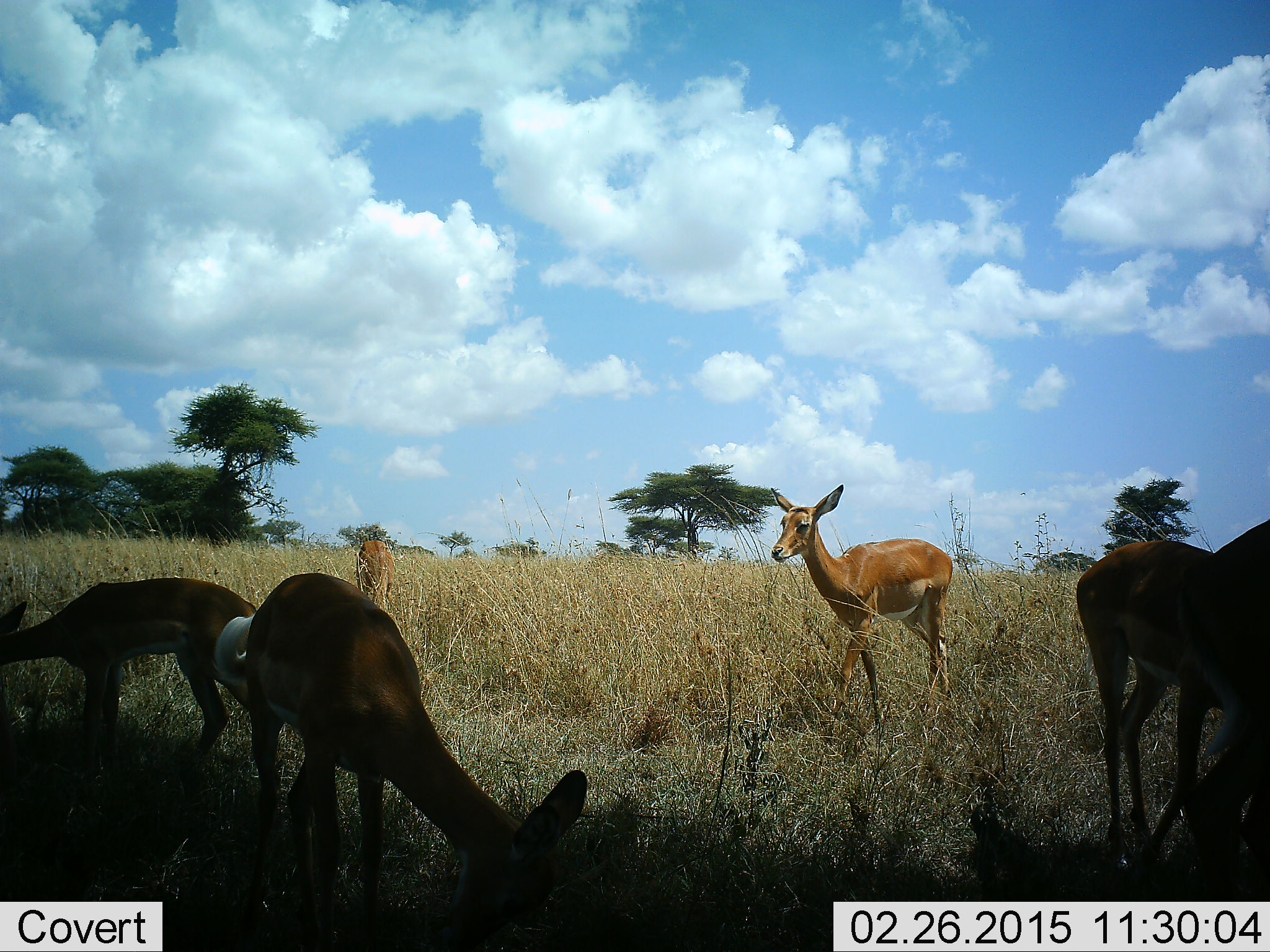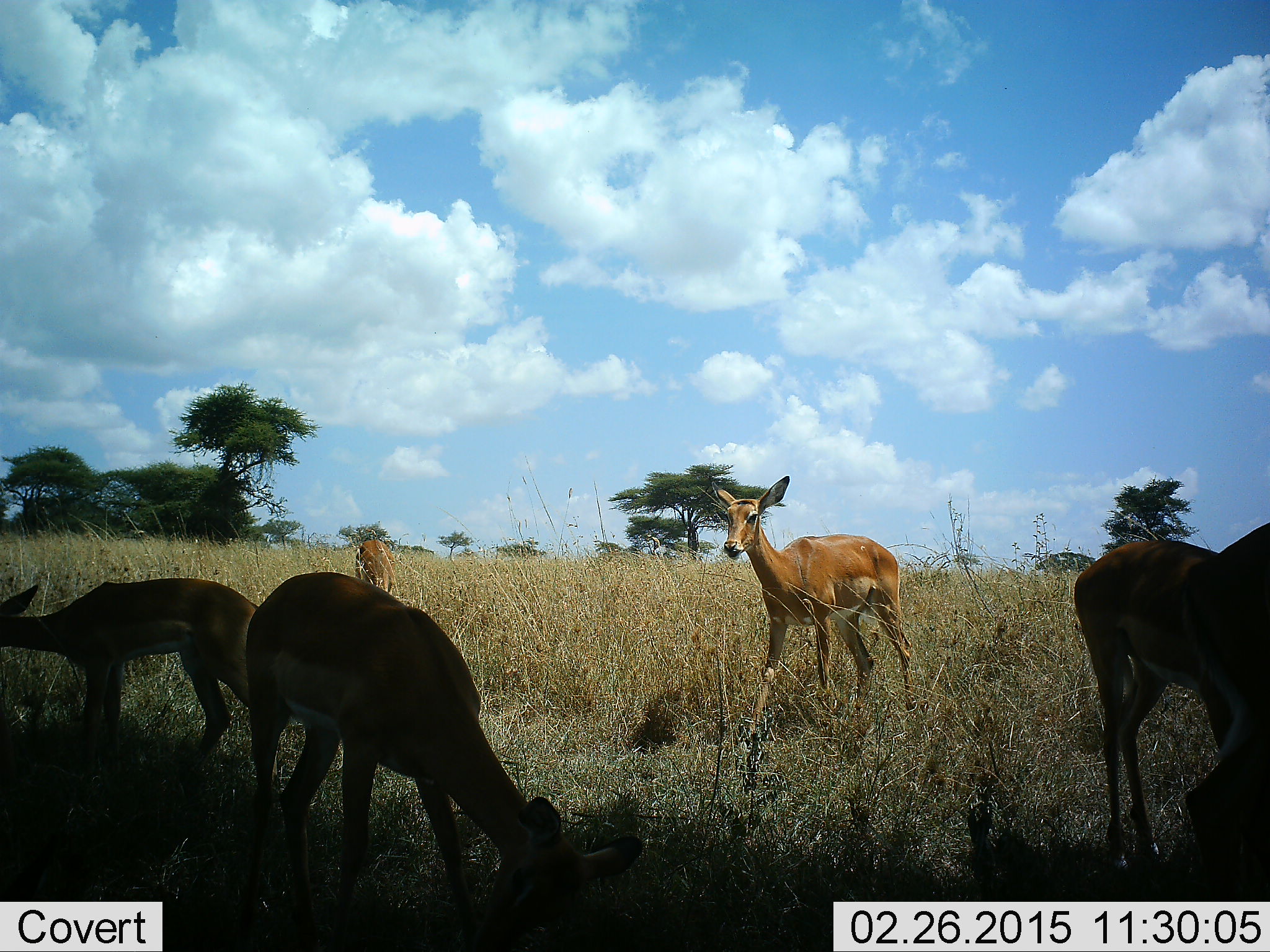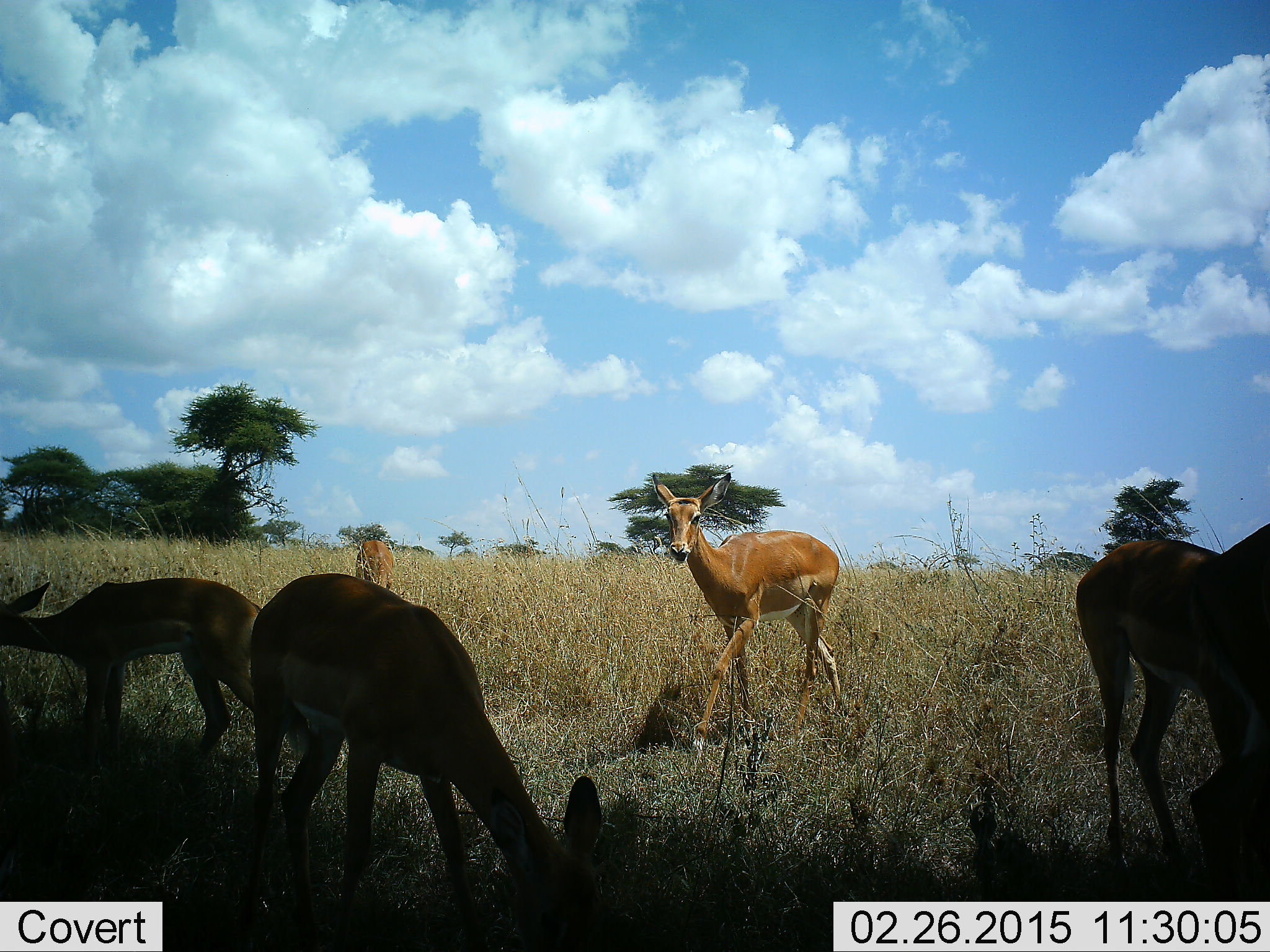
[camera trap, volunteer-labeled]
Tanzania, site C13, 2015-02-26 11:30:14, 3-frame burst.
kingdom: Animalia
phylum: Chordata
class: Mammalia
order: Artiodactyla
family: Bovidae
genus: Aepyceros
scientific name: Aepyceros melampus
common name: impala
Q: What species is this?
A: Impala (Aepyceros melampus).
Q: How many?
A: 6.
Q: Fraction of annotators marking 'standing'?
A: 90%.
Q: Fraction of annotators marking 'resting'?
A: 0%.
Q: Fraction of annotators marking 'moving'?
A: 50%.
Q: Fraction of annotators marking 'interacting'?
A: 0%.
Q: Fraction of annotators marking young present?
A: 10%.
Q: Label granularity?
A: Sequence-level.